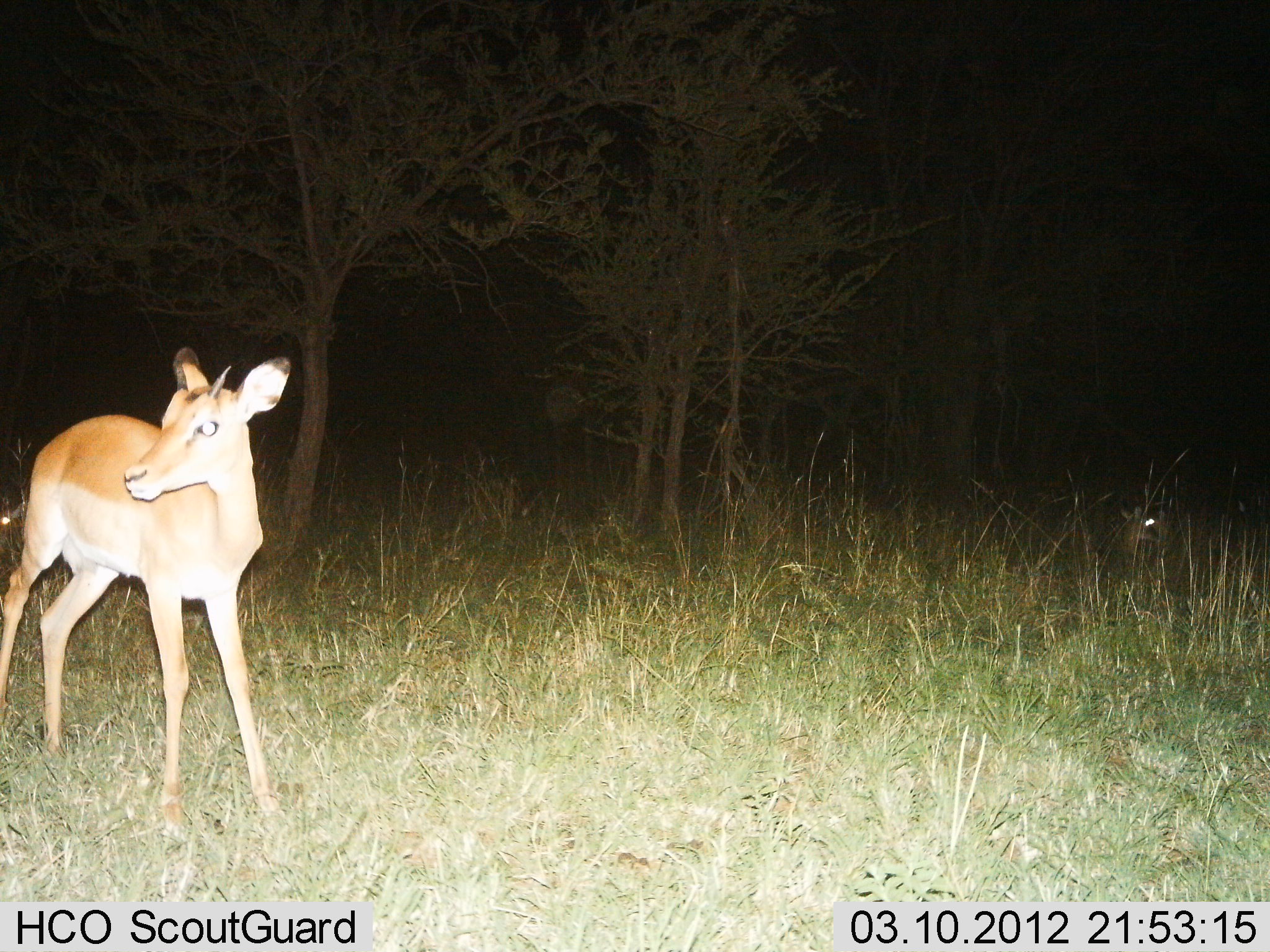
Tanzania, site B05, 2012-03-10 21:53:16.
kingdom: Animalia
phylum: Chordata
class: Mammalia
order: Artiodactyla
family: Bovidae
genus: Aepyceros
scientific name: Aepyceros melampus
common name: impala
Impala (Aepyceros melampus), count 1. Behavior (volunteer vote fractions): standing 100%, resting 42%, moving 0%, interacting 0%. Young present (vote fraction): 11%. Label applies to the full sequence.